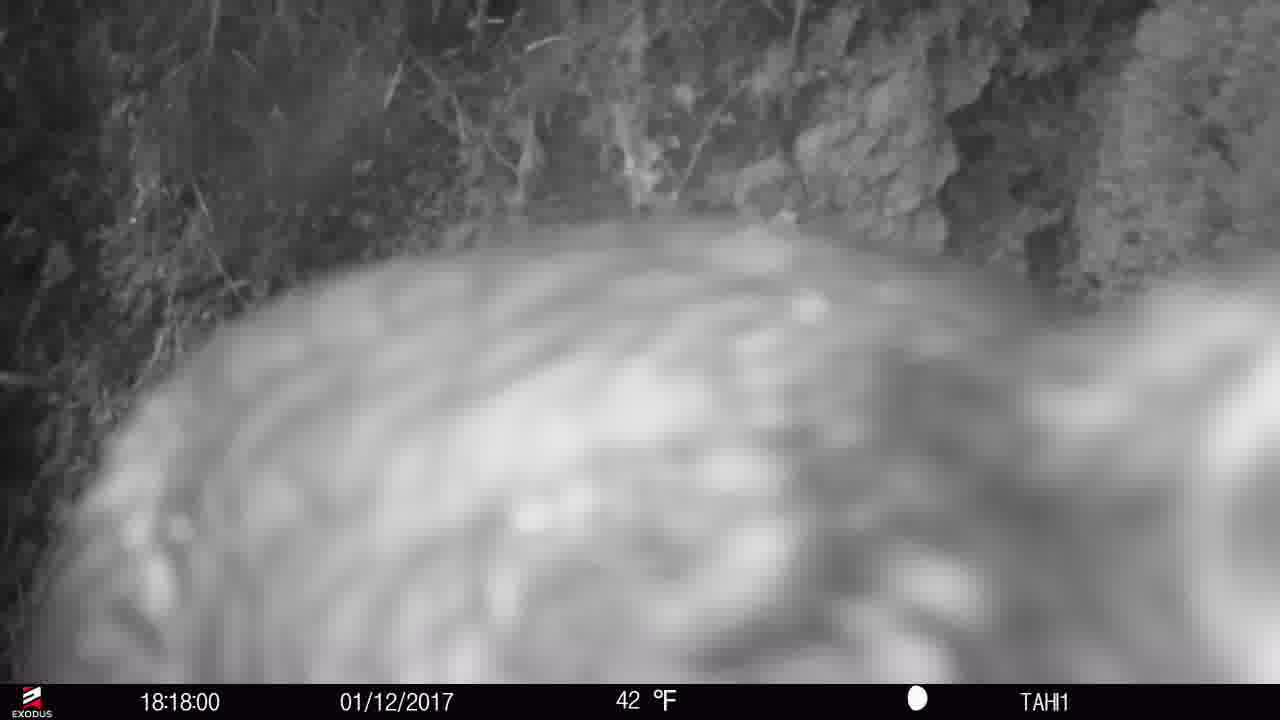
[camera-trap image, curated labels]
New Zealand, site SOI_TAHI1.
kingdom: Animalia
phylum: Chordata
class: Aves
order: Psittaciformes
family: Strigopidae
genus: Nestor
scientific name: Nestor notabilis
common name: kea